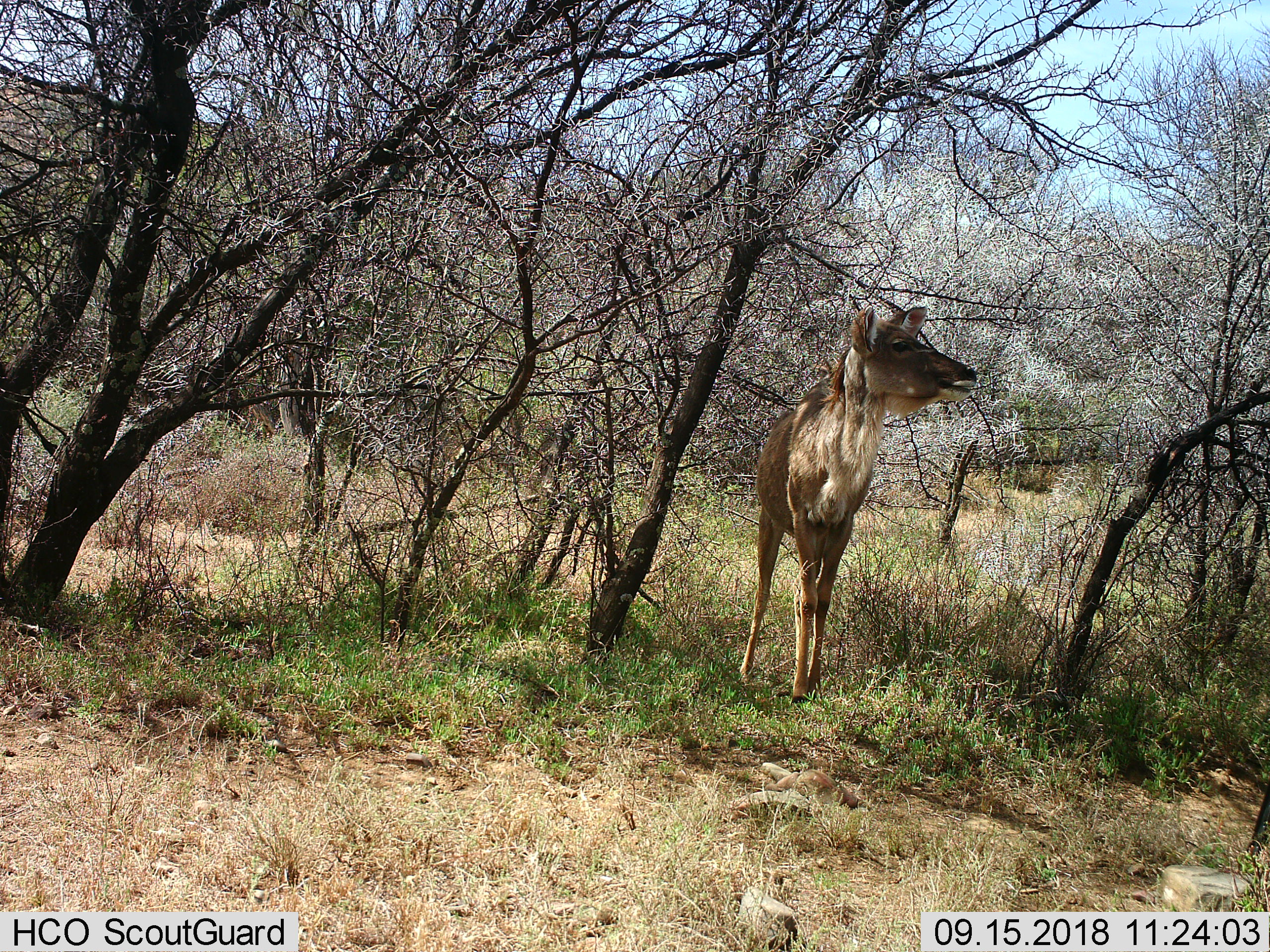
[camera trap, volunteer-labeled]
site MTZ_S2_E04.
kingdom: Animalia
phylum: Chordata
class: Mammalia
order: Artiodactyla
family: Bovidae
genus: Tragelaphus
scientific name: Tragelaphus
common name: kudu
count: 1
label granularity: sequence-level